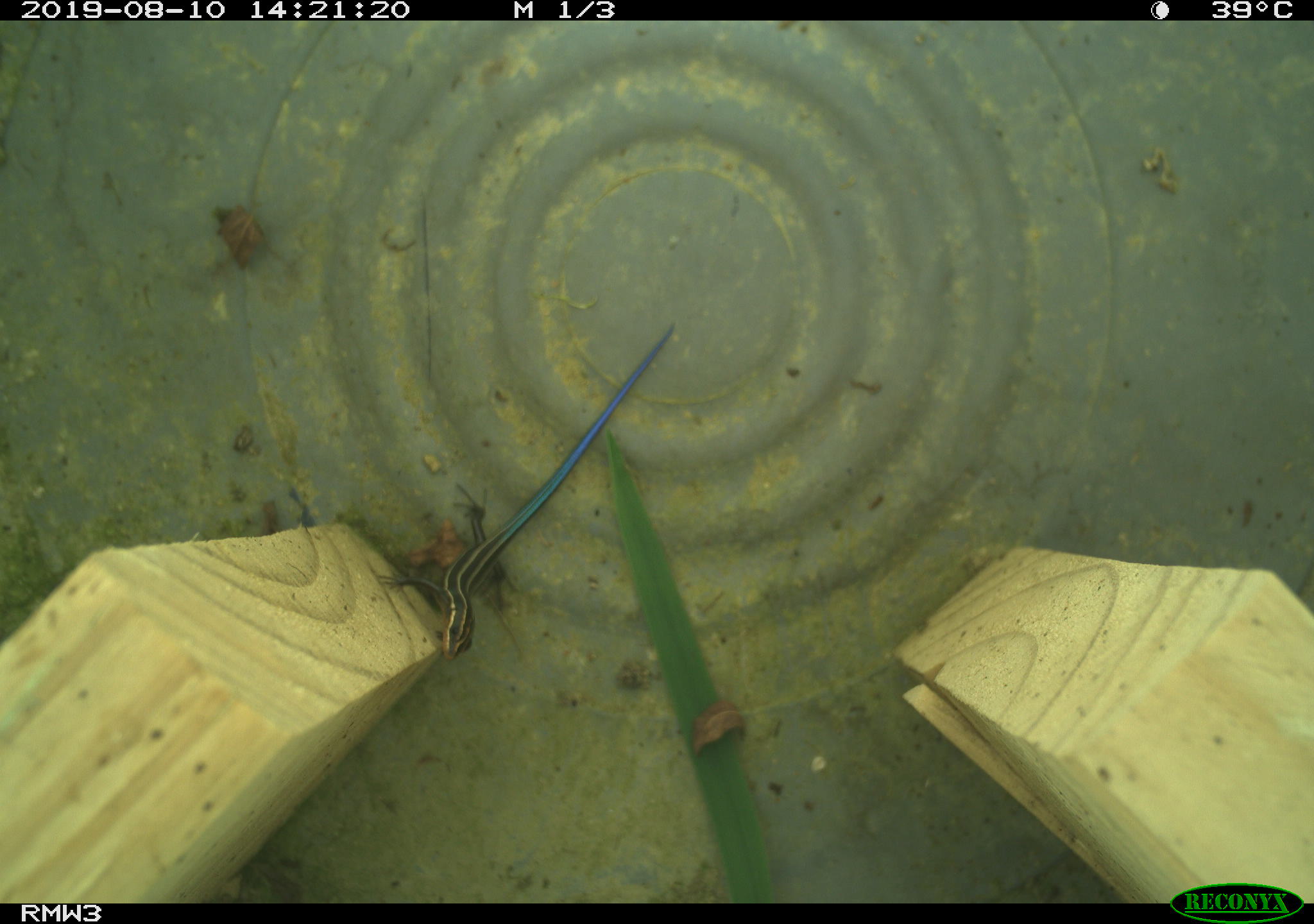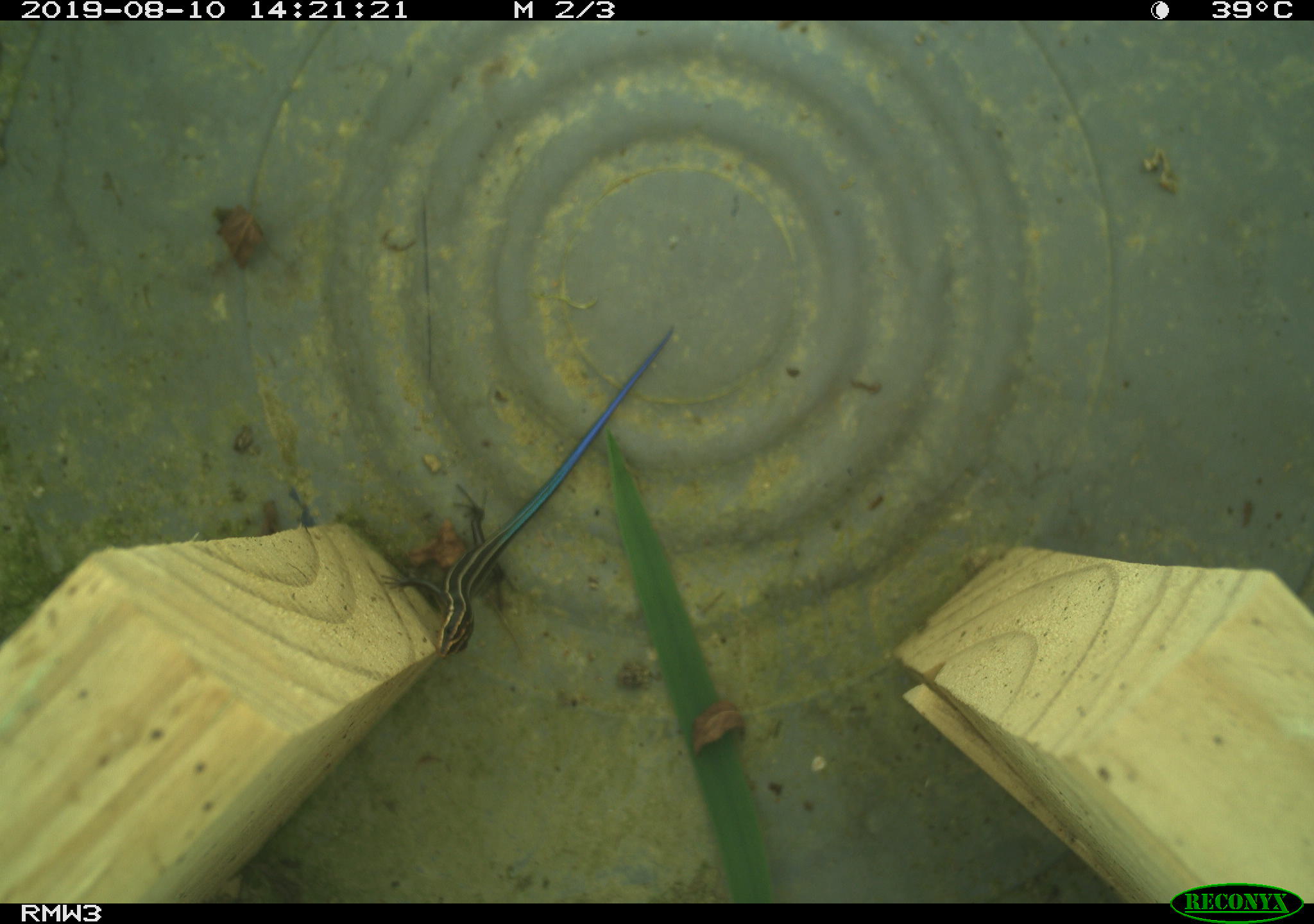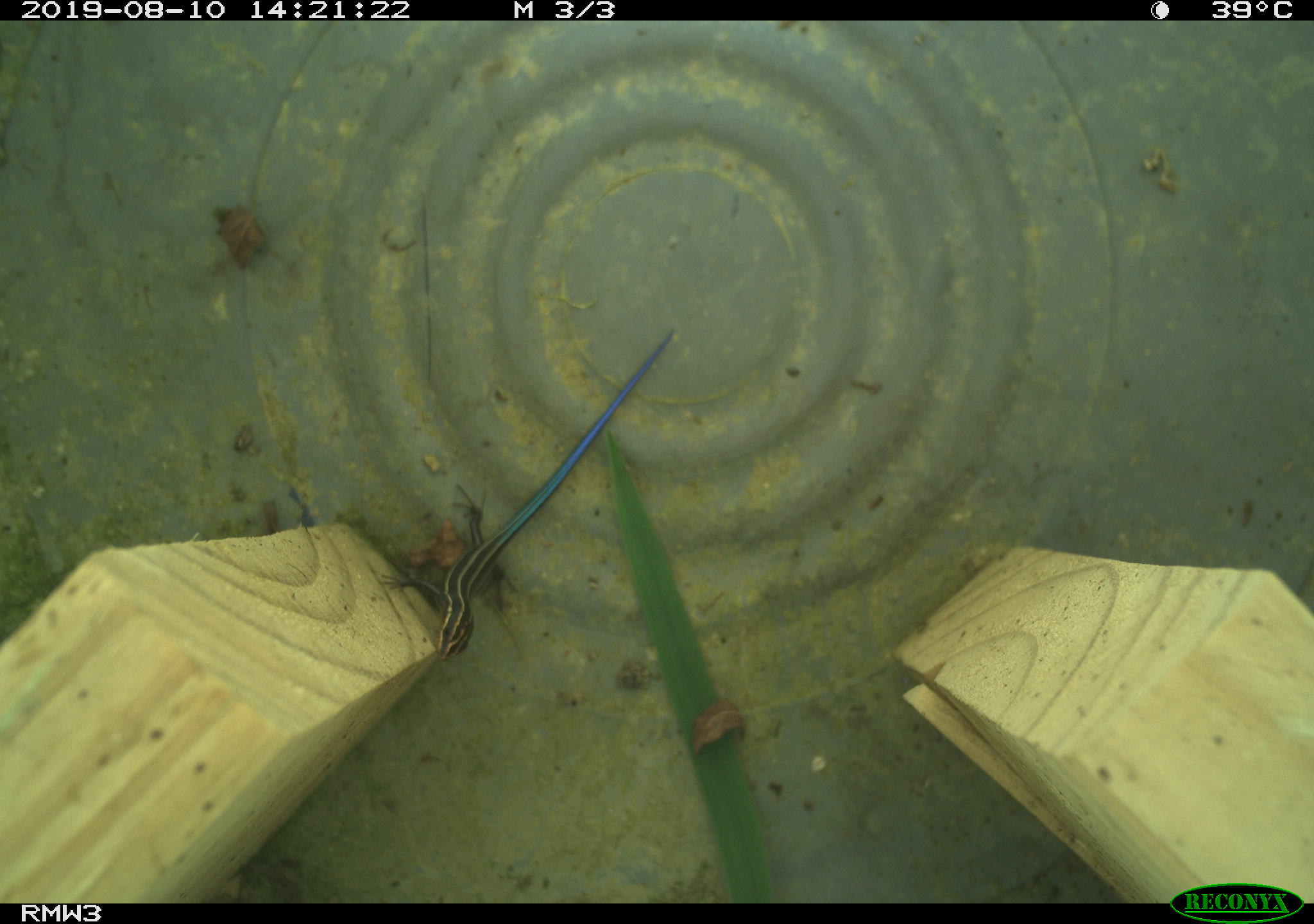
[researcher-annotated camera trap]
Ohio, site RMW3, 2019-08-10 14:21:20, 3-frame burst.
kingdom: Animalia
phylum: Chordata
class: Reptilia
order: Squamata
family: Scincidae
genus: Plestiodon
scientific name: Plestiodon fasciatus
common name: common five-lined skink